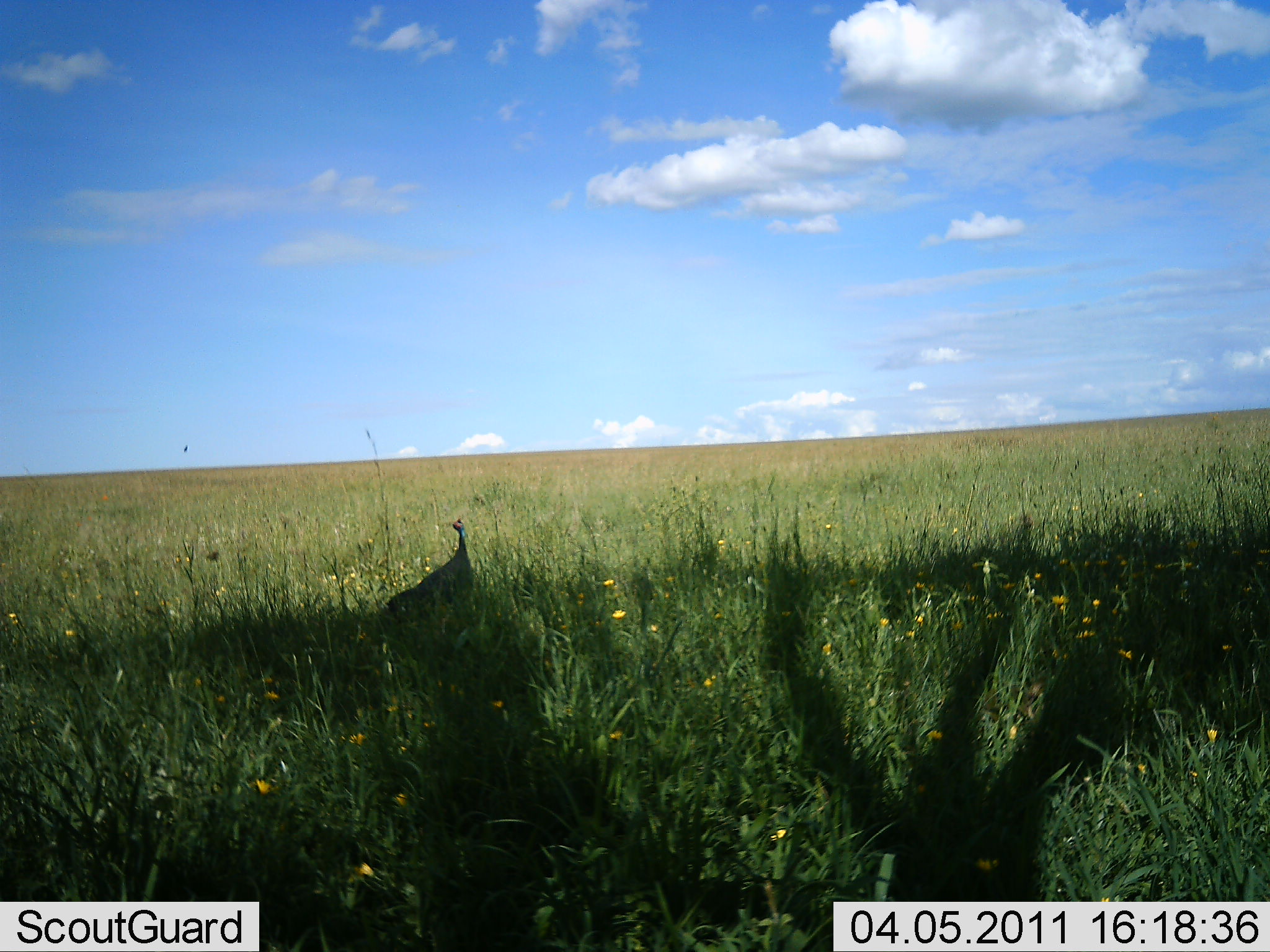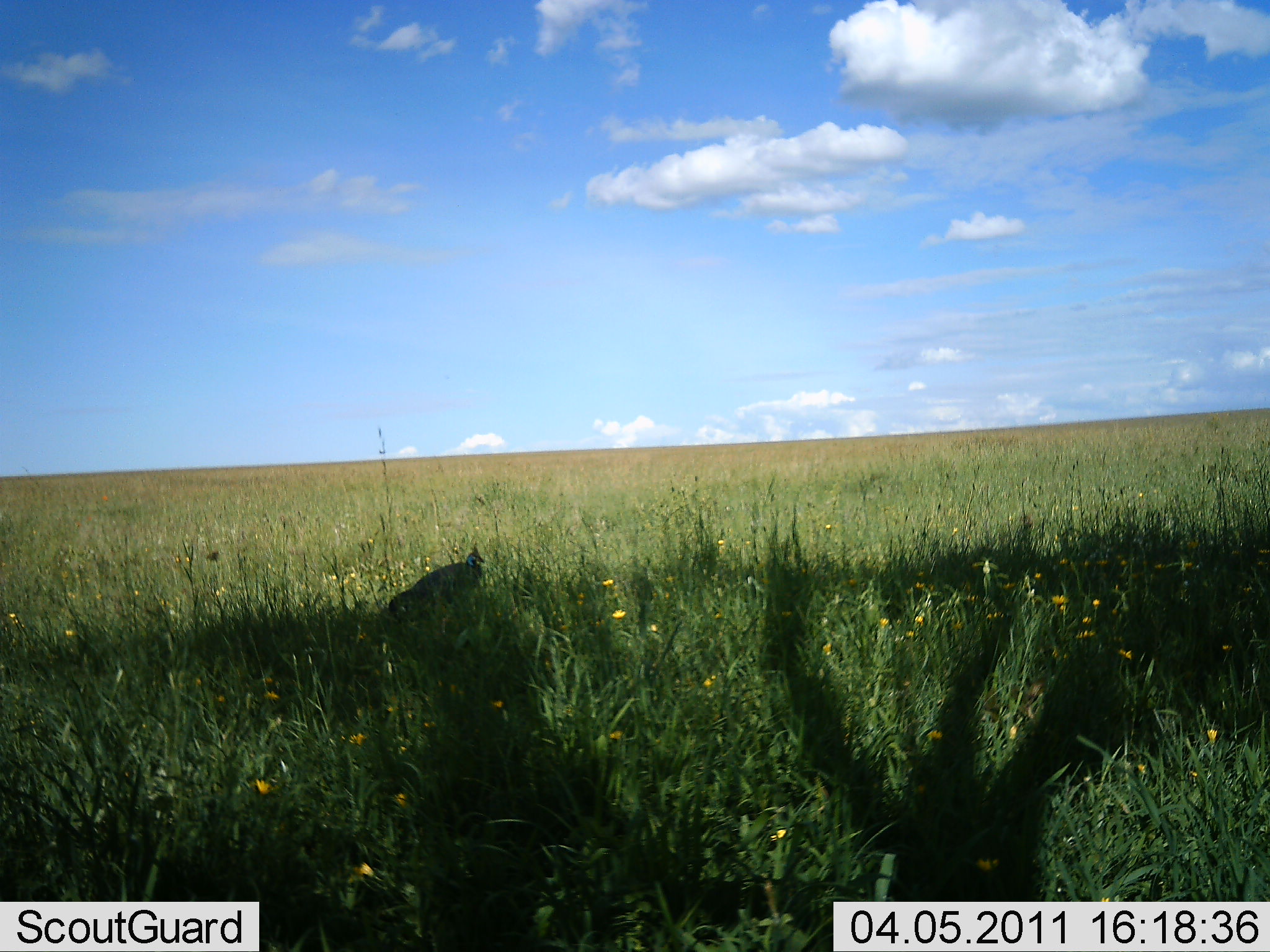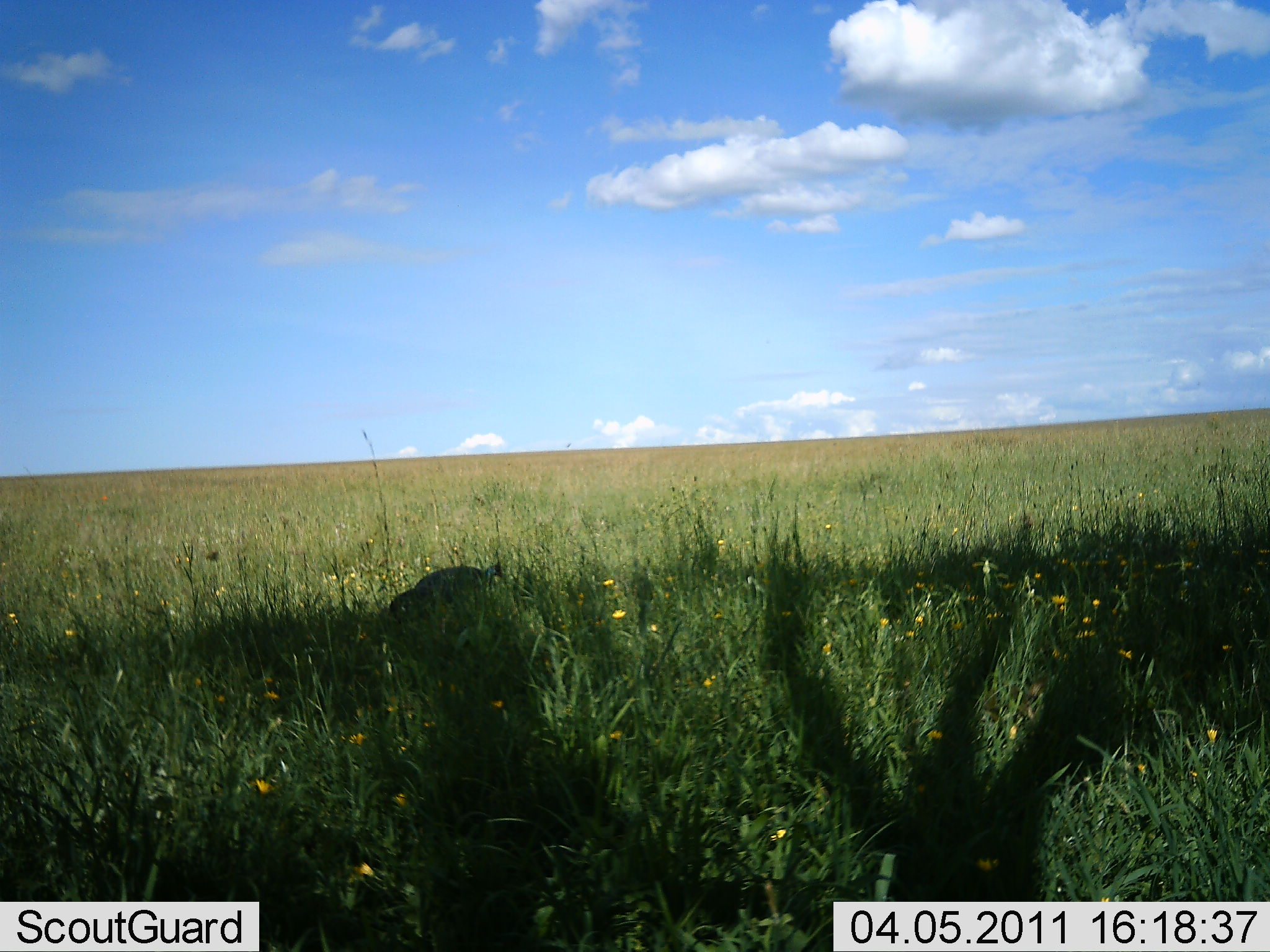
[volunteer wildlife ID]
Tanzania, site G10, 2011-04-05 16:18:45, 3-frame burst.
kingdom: Animalia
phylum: Chordata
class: Aves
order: Galliformes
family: Numididae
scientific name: Numididae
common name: guinea fowl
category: guineafowl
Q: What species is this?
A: Guineafowl (guinea fowl) (Numididae).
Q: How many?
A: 1.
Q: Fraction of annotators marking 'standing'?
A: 58%.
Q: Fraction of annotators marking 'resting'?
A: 0%.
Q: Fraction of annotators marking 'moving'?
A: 17%.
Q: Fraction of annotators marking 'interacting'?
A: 0%.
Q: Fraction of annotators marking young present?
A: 0%.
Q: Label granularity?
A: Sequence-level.